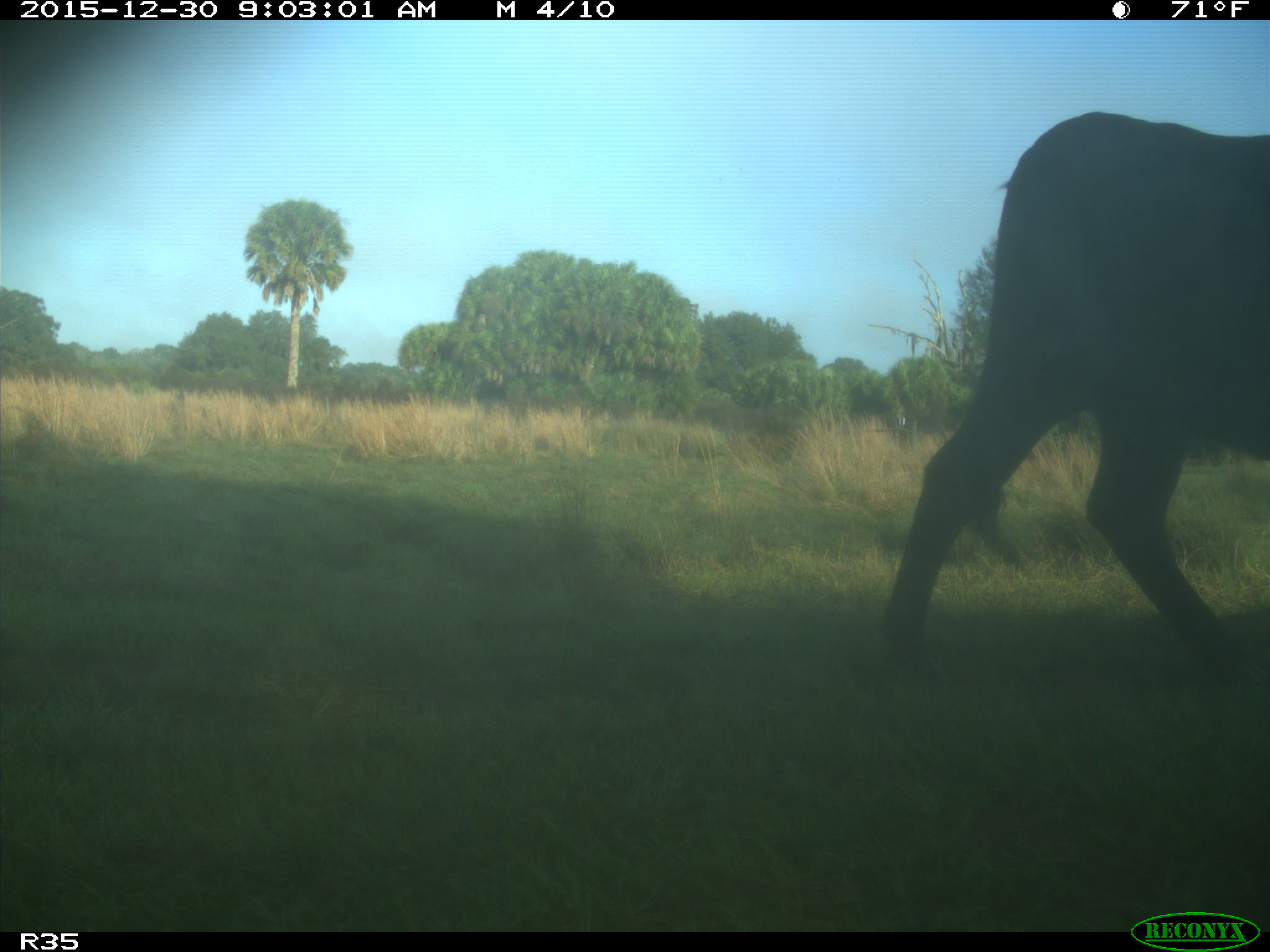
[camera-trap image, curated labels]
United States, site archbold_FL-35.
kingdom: Animalia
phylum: Chordata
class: Mammalia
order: Artiodactyla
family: Bovidae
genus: Bos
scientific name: Bos taurus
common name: domestic cow